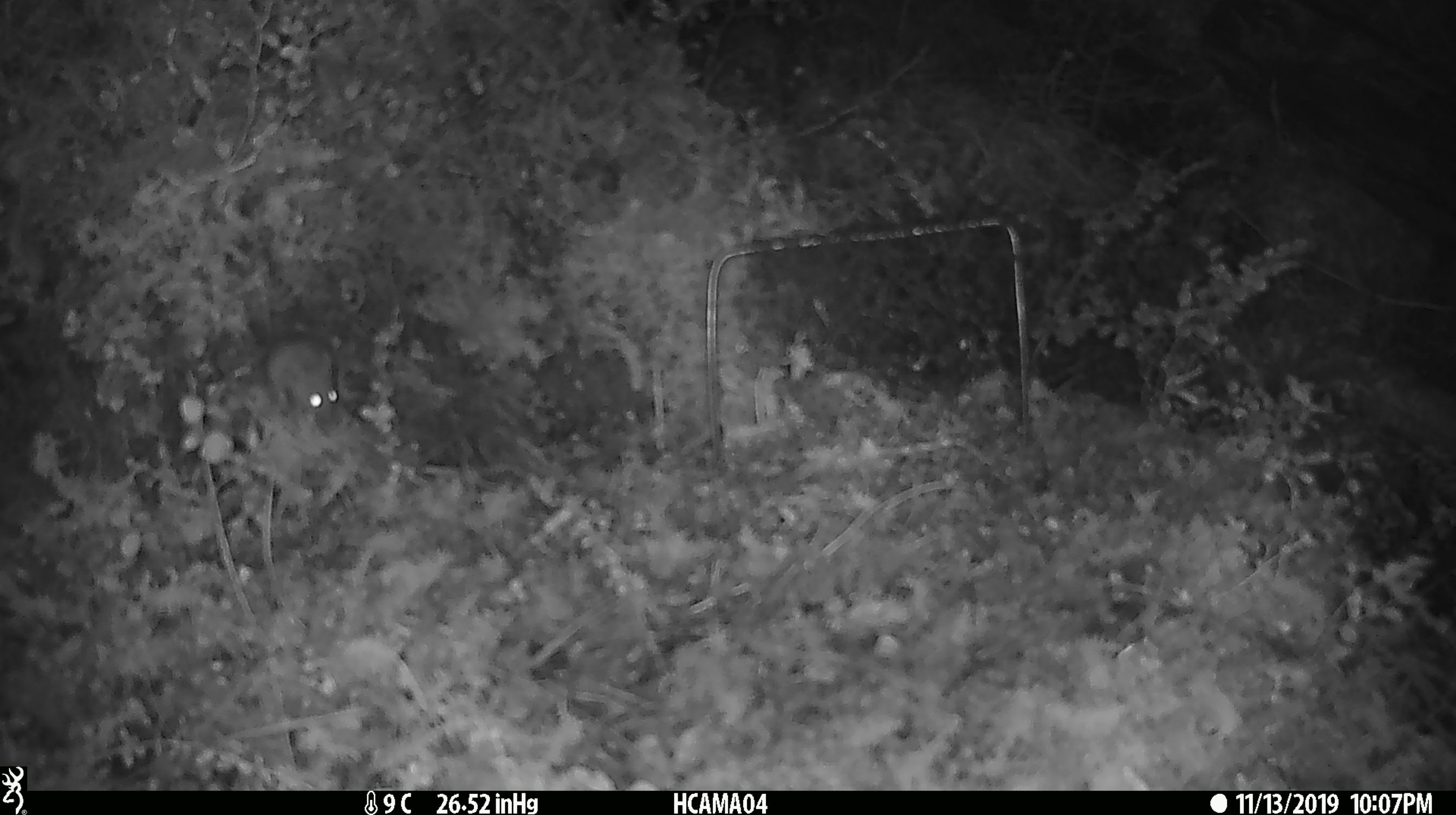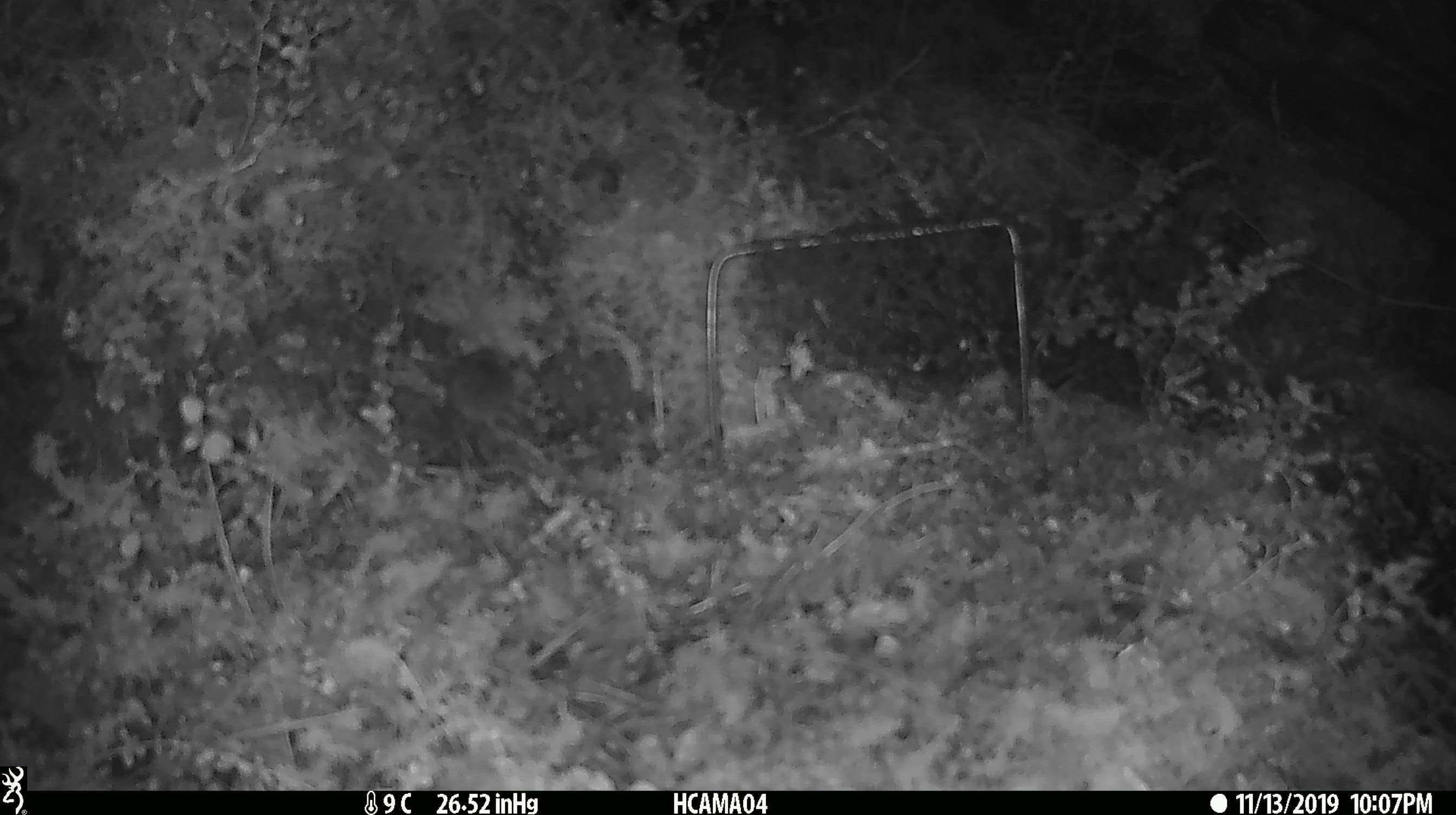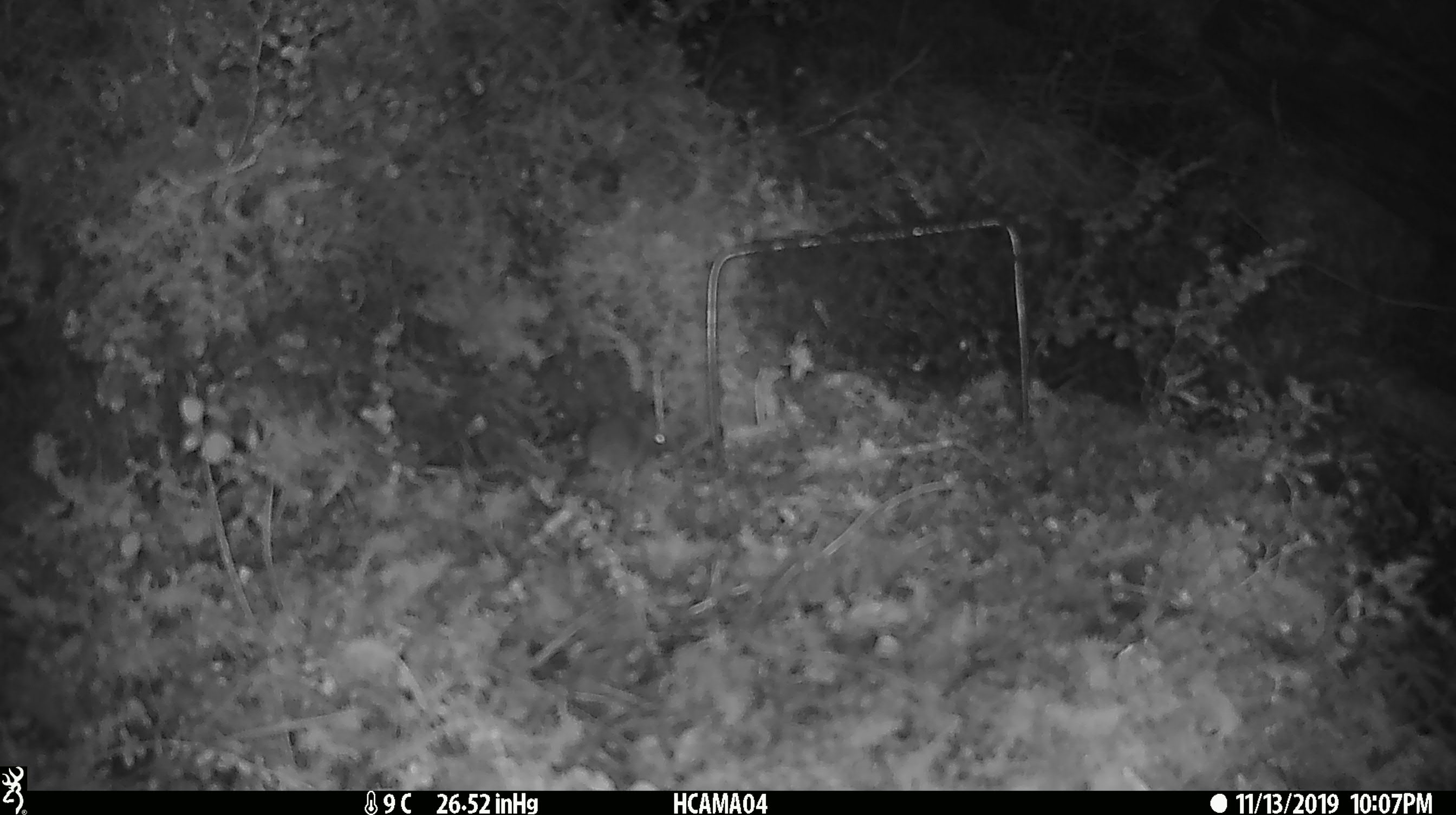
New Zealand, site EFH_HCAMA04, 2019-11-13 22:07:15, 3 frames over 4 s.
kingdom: Animalia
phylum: Chordata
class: Mammalia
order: Rodentia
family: Muridae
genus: Mus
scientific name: Mus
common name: mouse